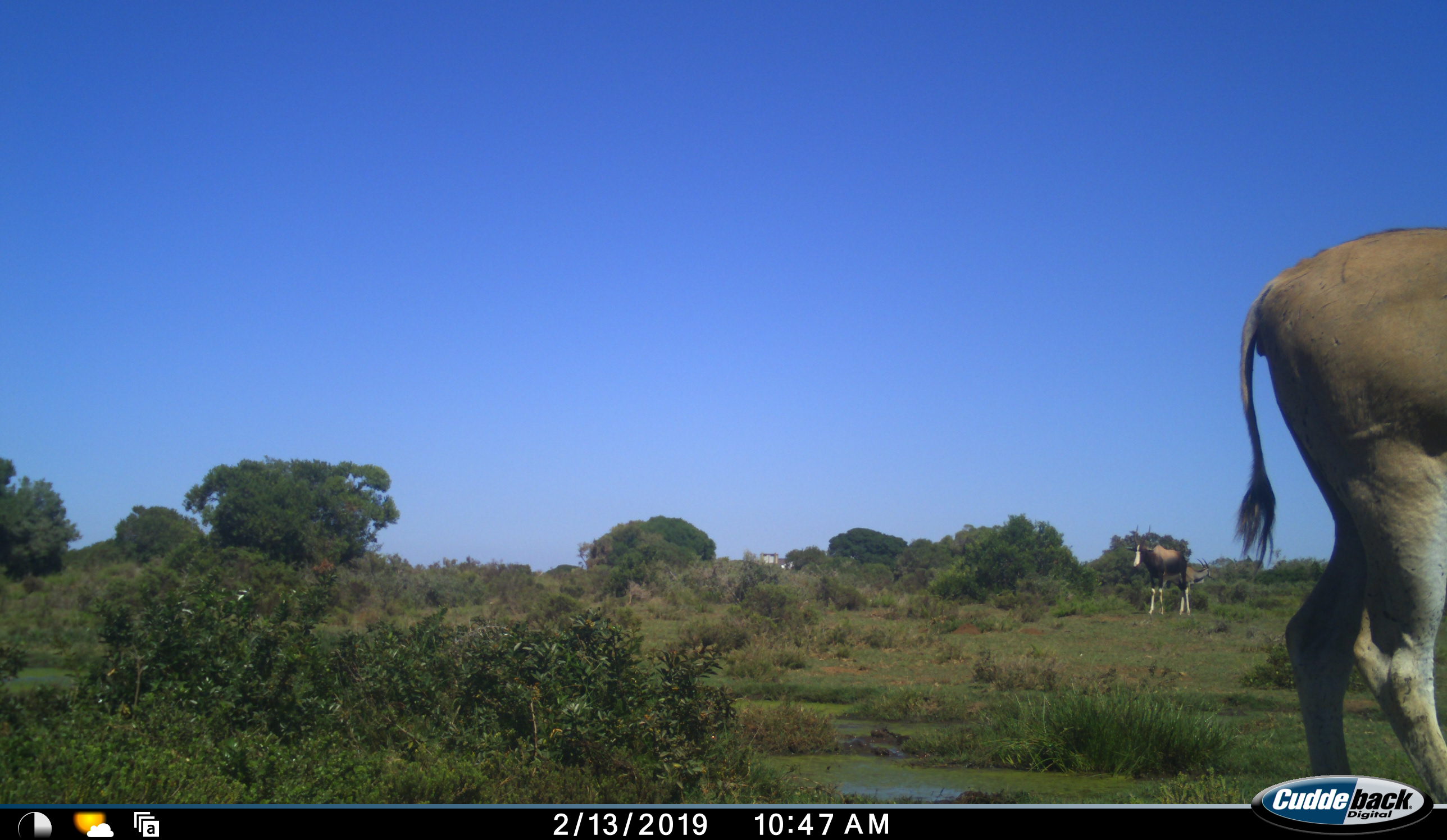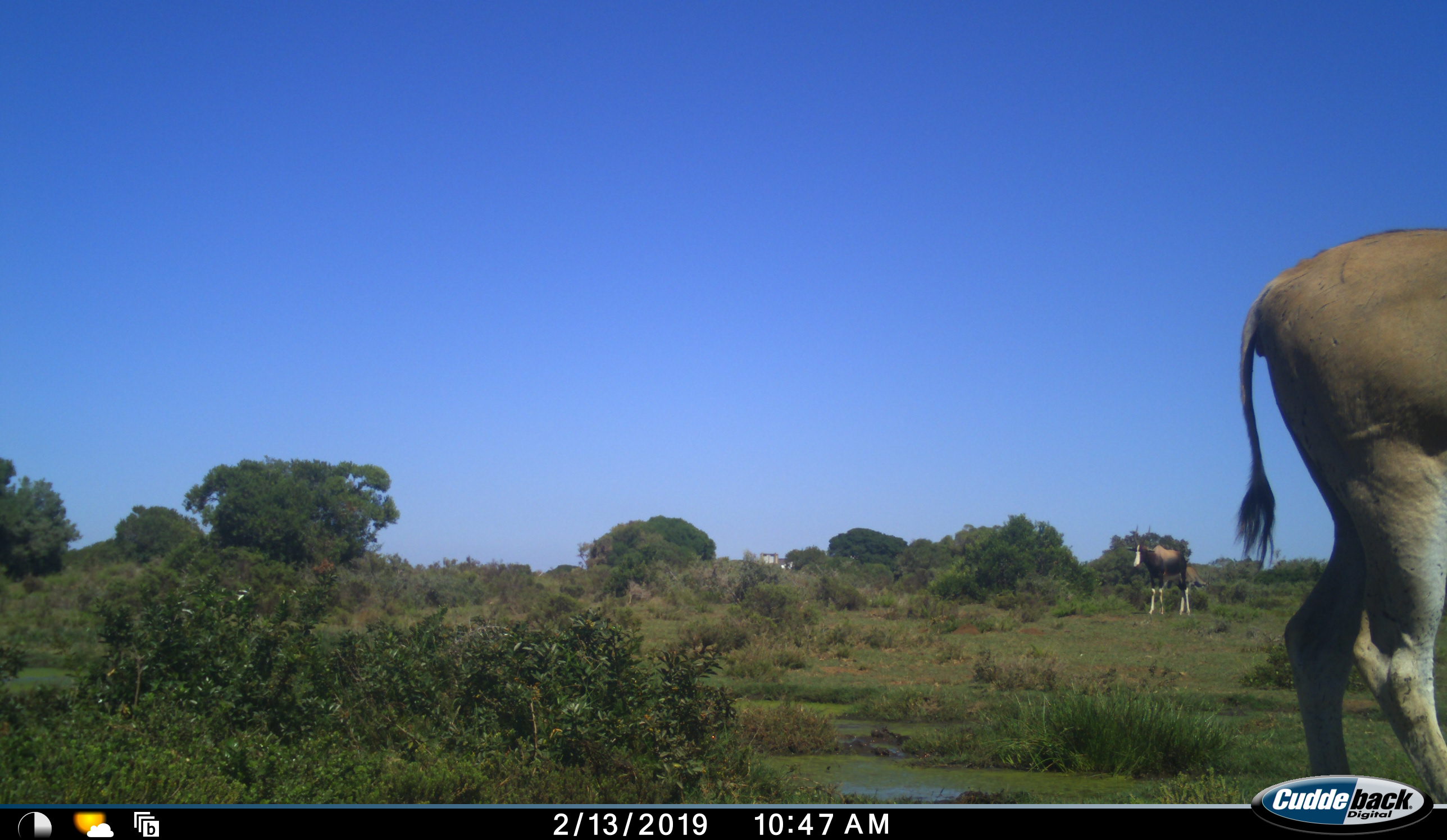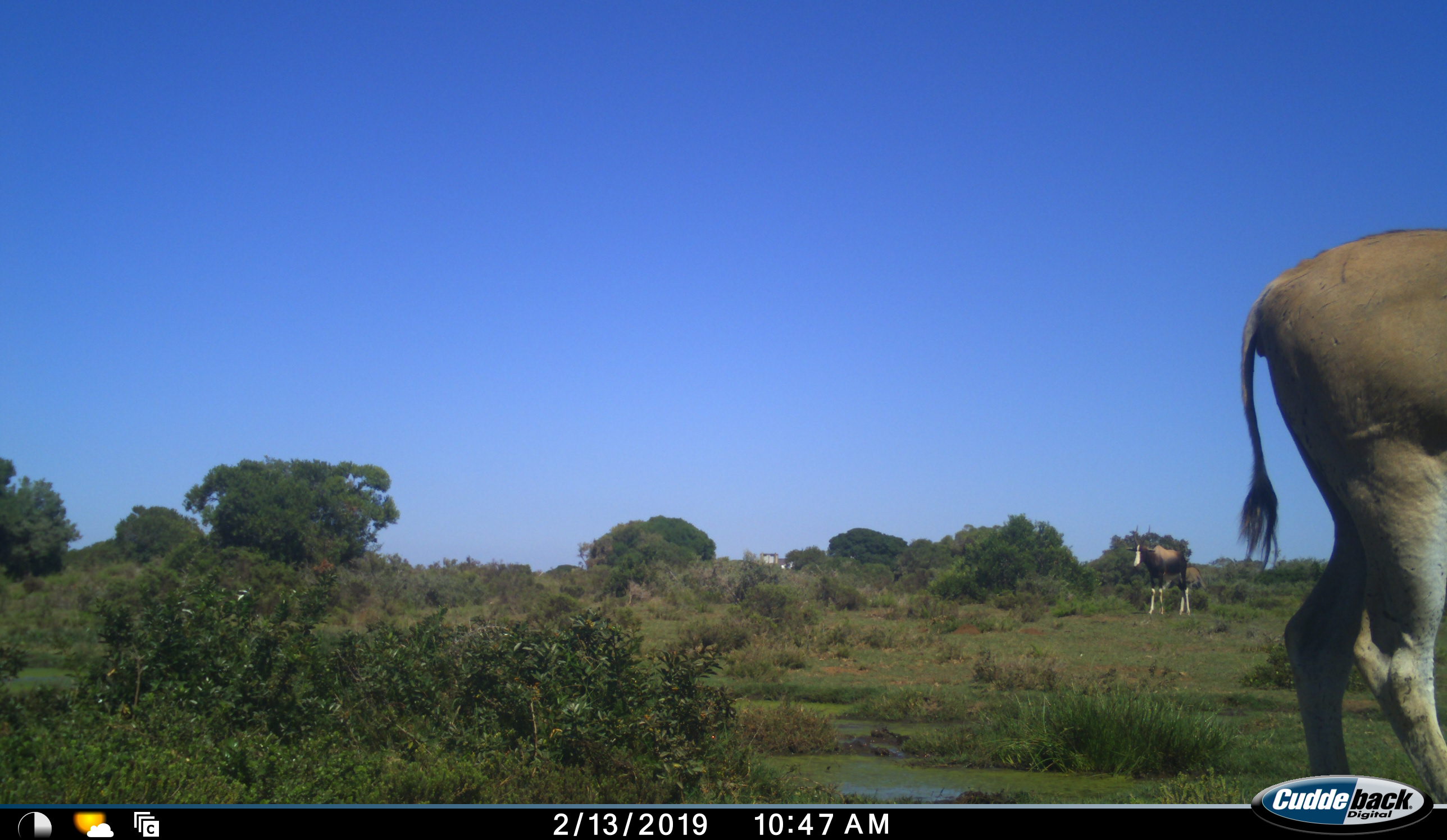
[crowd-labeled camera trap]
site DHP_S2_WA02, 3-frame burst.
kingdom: Animalia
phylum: Chordata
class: Mammalia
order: Artiodactyla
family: Bovidae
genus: Damaliscus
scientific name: Damaliscus pygargus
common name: bontebok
Bontebok (Damaliscus pygargus), count 1. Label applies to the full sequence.